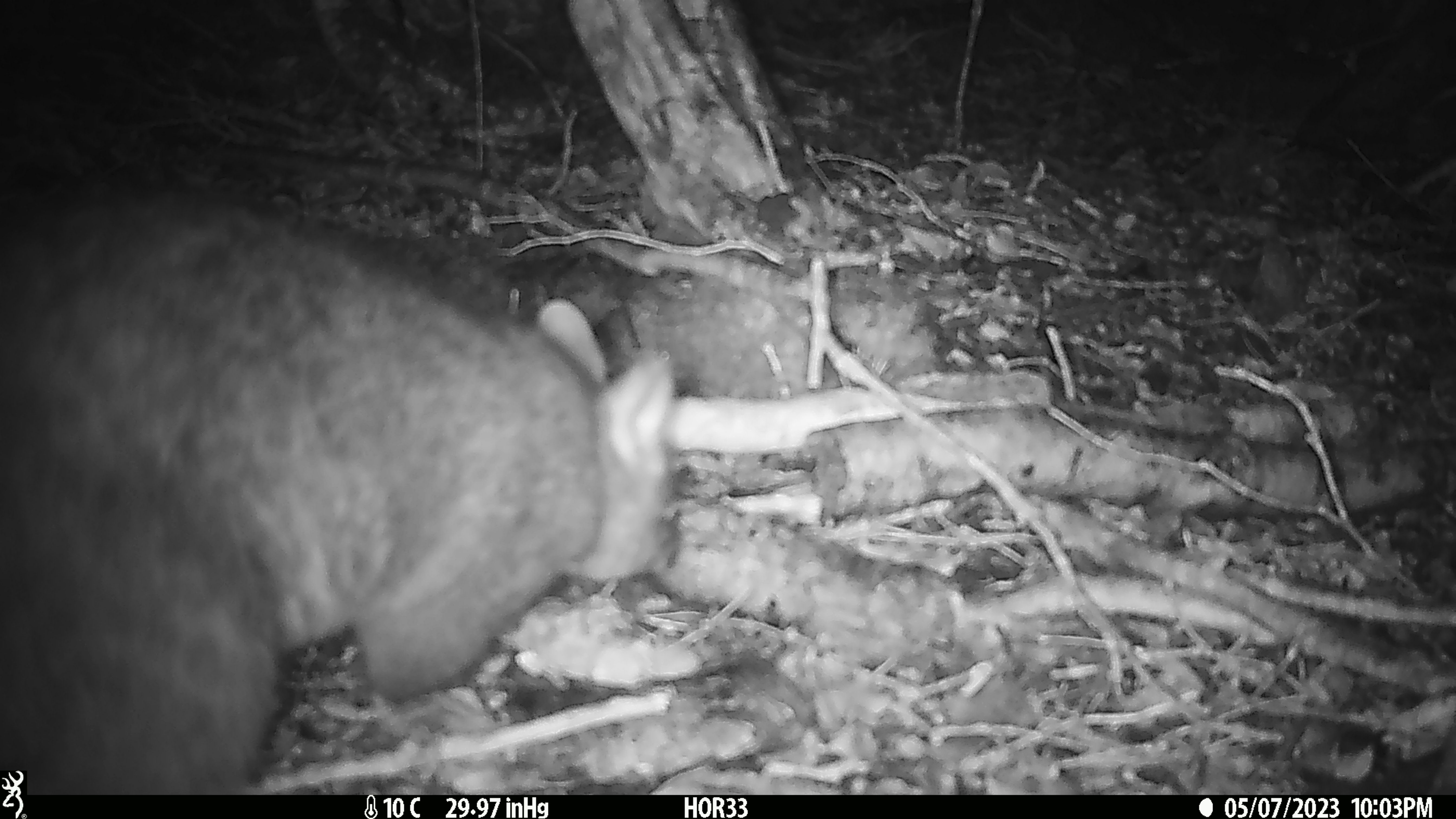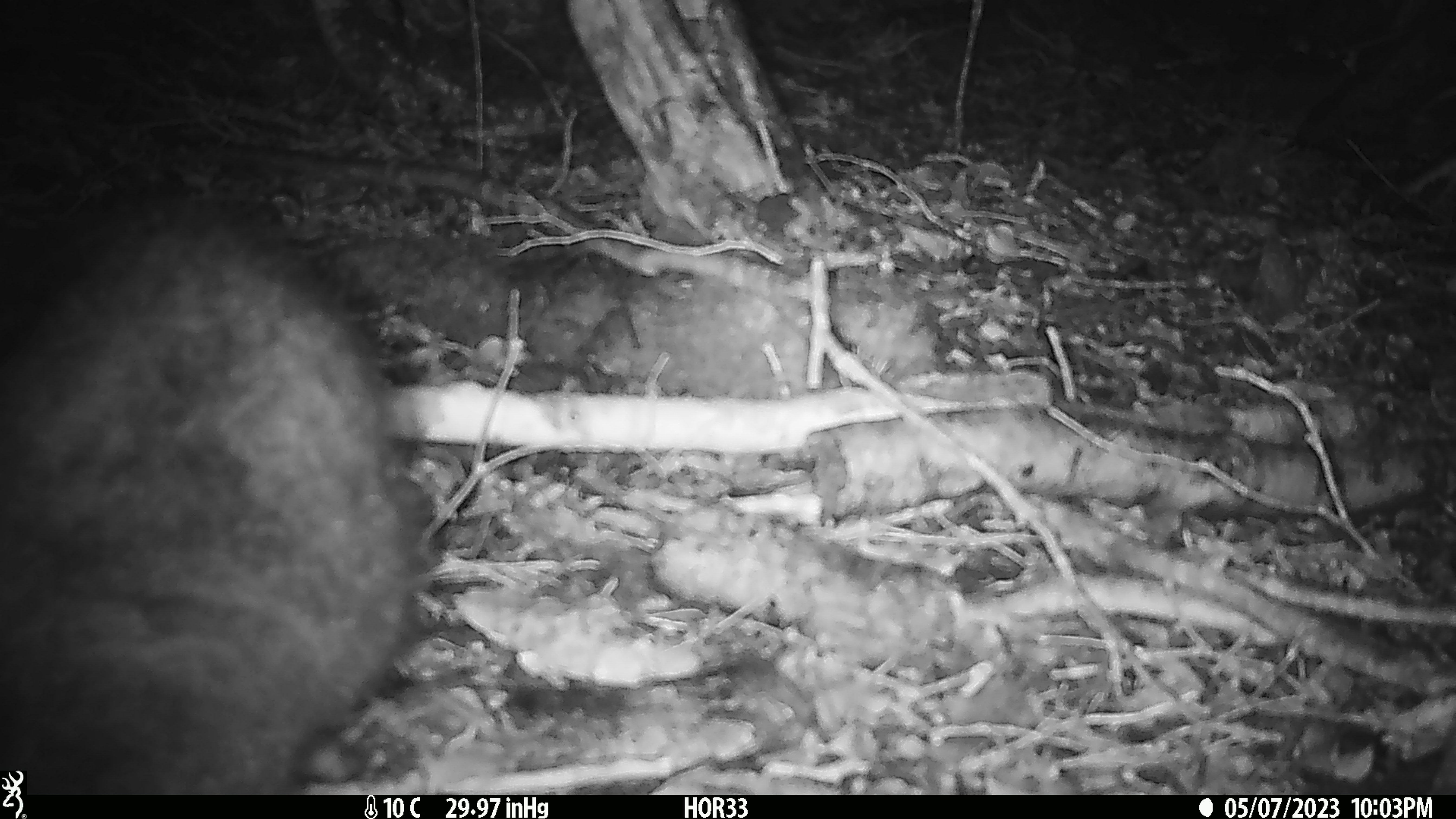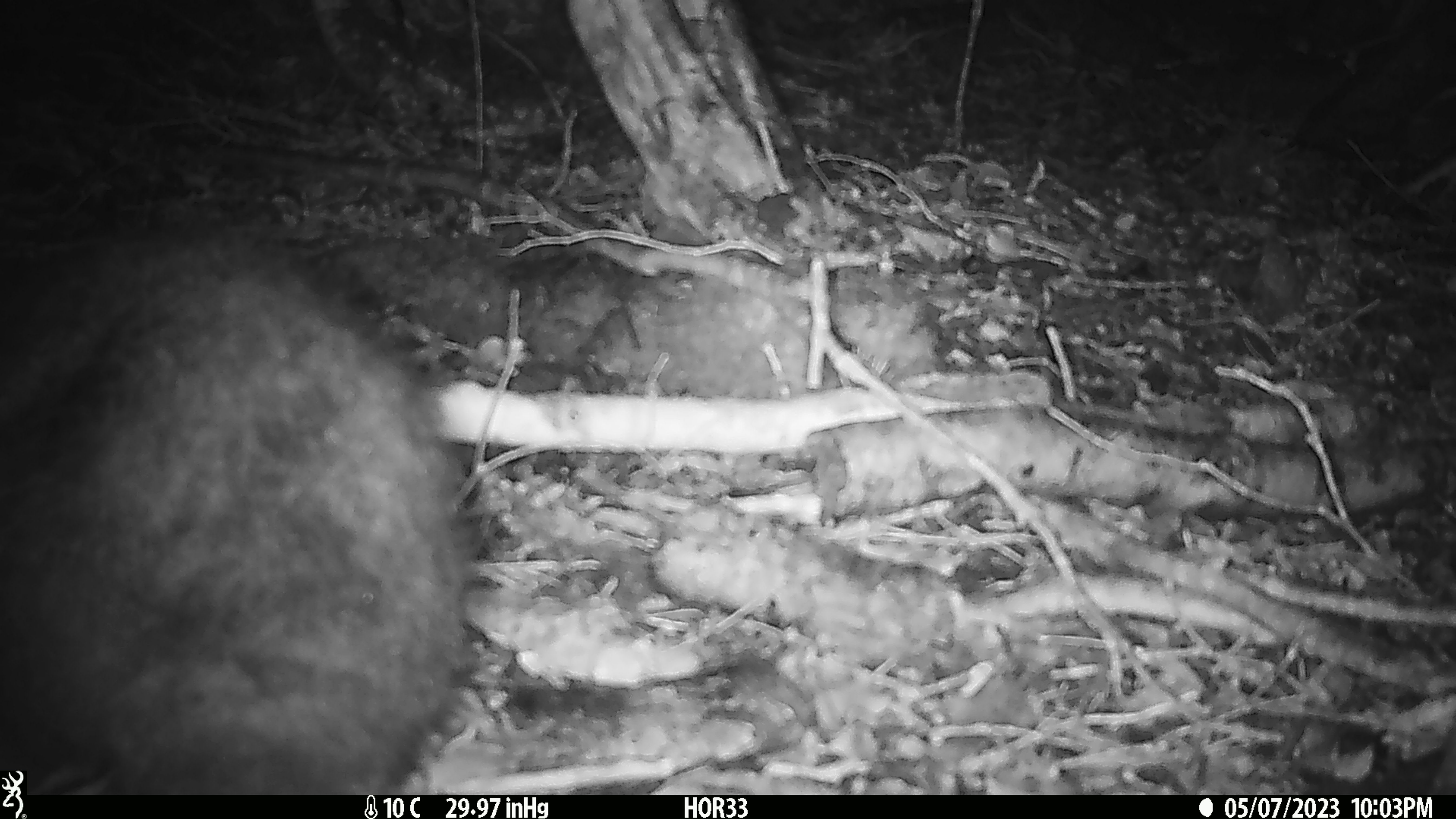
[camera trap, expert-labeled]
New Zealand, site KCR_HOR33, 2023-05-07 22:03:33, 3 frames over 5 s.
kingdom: Animalia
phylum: Chordata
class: Mammalia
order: Diprotodontia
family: Phalangeridae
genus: Trichosurus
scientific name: Trichosurus vulpecula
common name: common brushtail possum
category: possum